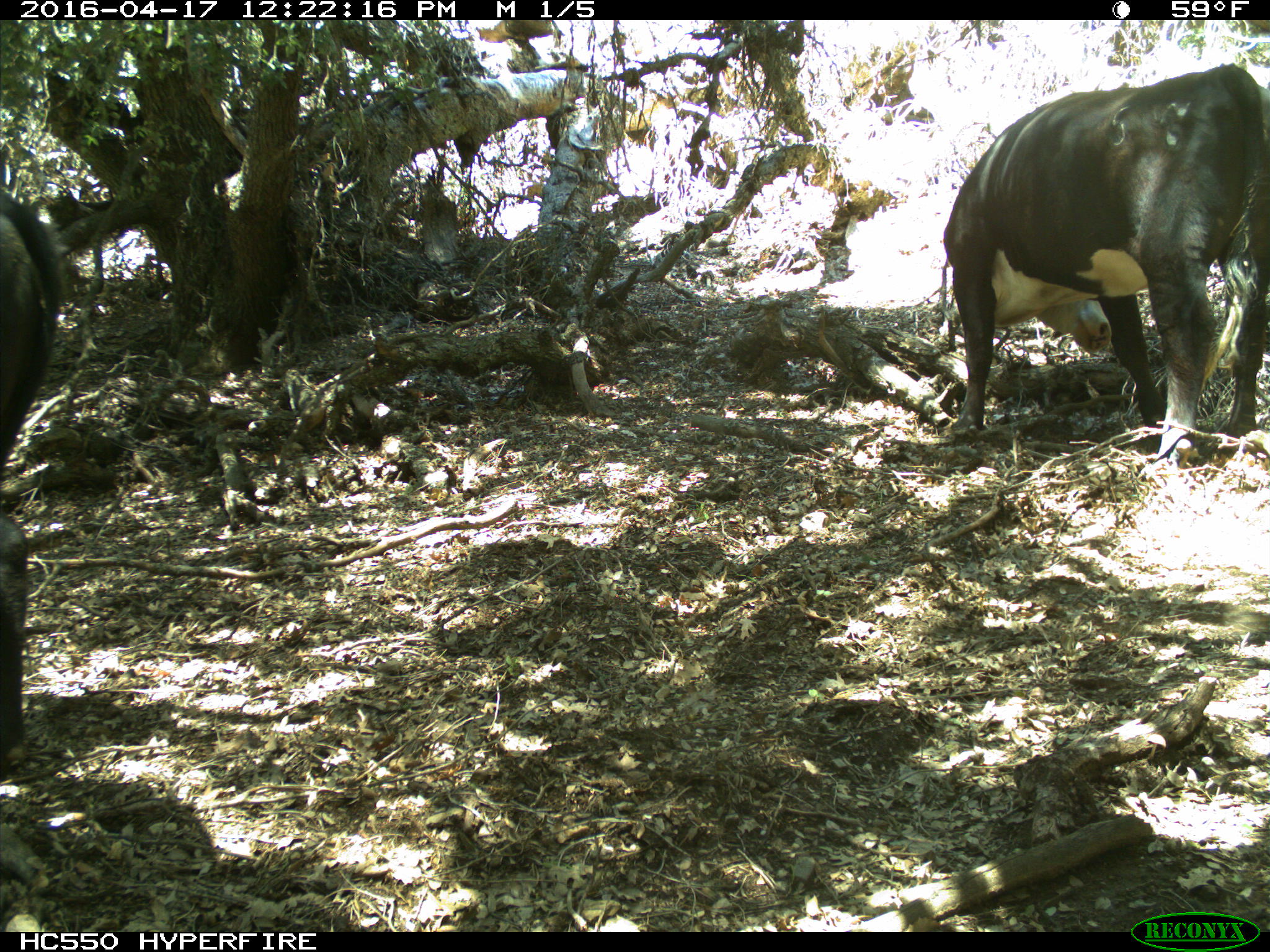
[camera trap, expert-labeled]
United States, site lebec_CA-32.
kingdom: Animalia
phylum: Chordata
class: Mammalia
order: Artiodactyla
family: Bovidae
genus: Bos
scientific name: Bos taurus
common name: domestic cow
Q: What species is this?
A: Bos taurus (domestic cow).